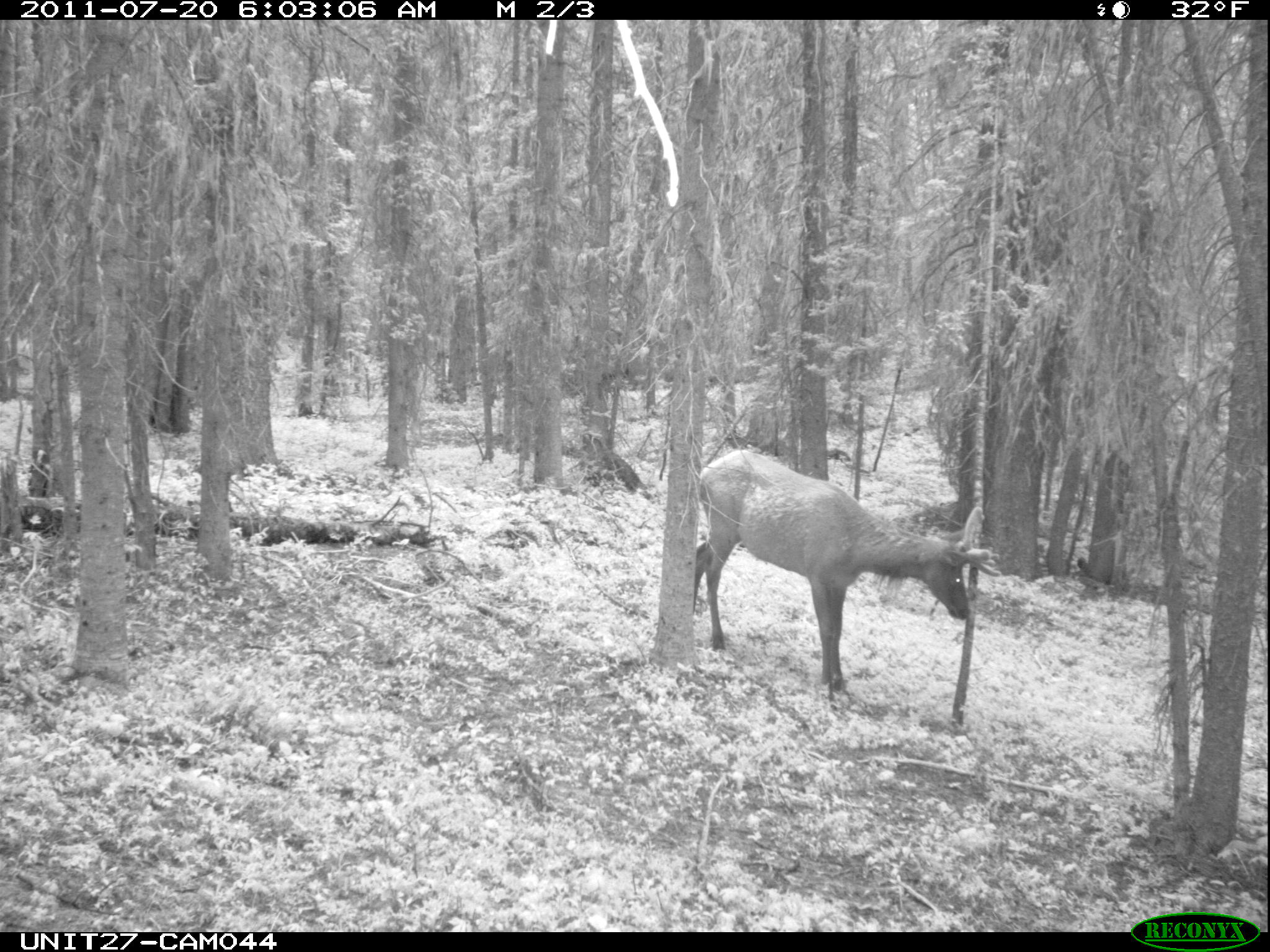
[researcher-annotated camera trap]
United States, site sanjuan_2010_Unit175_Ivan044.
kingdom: Animalia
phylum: Chordata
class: Mammalia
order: Artiodactyla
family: Cervidae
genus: Cervus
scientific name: Cervus elaphus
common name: red deer